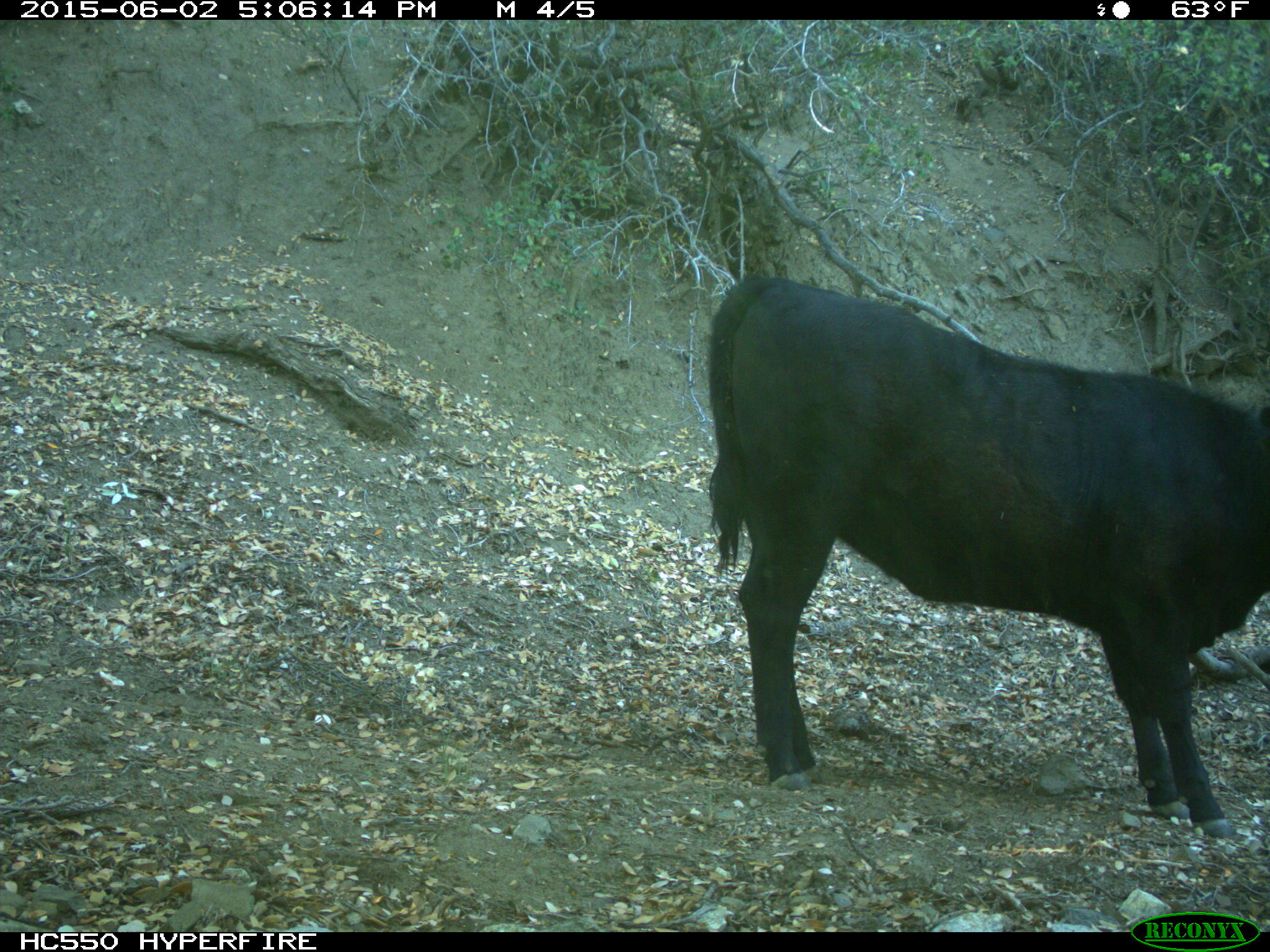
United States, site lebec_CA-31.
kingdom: Animalia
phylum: Chordata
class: Mammalia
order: Artiodactyla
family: Bovidae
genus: Bos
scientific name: Bos taurus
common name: domestic cow